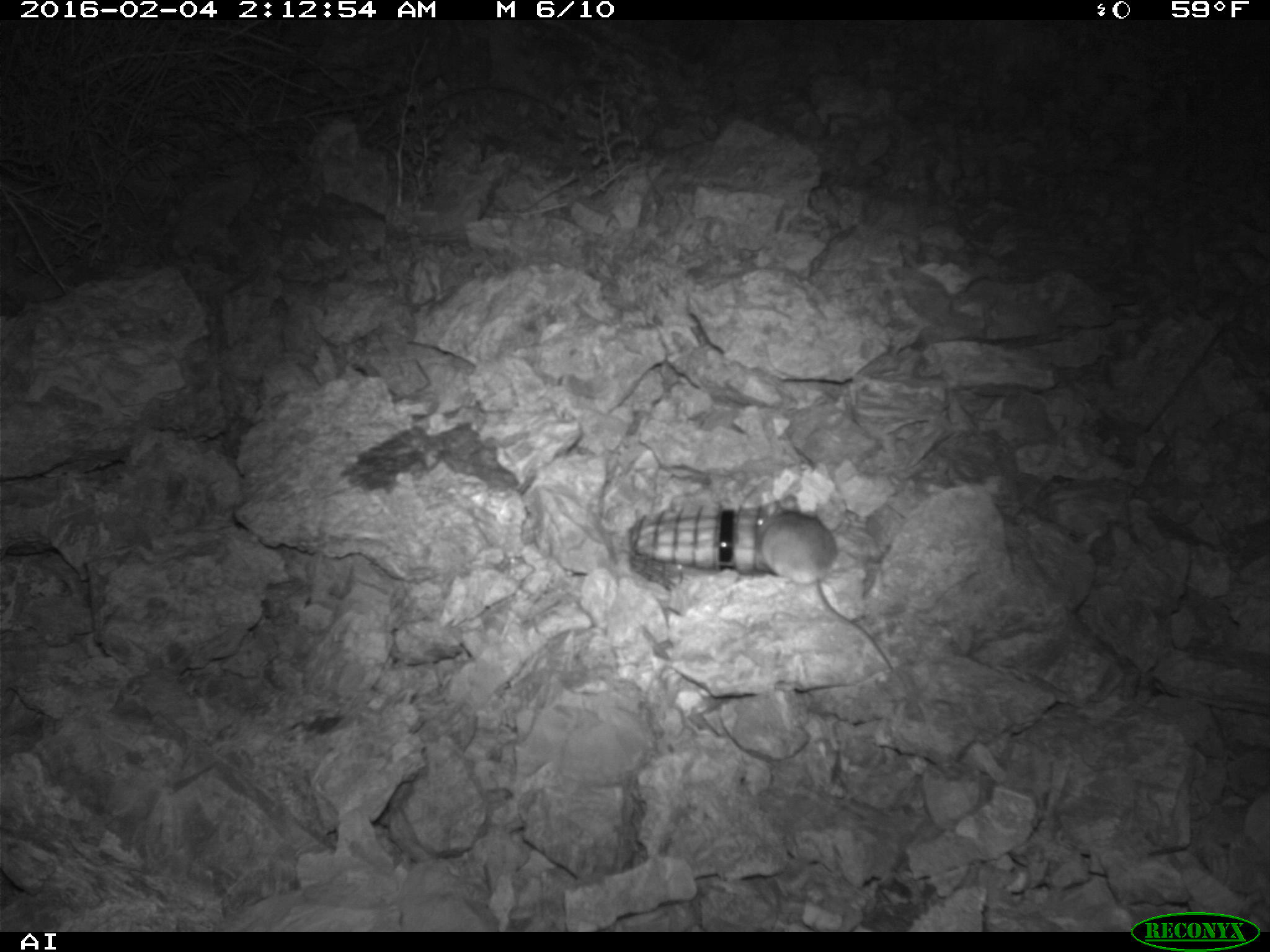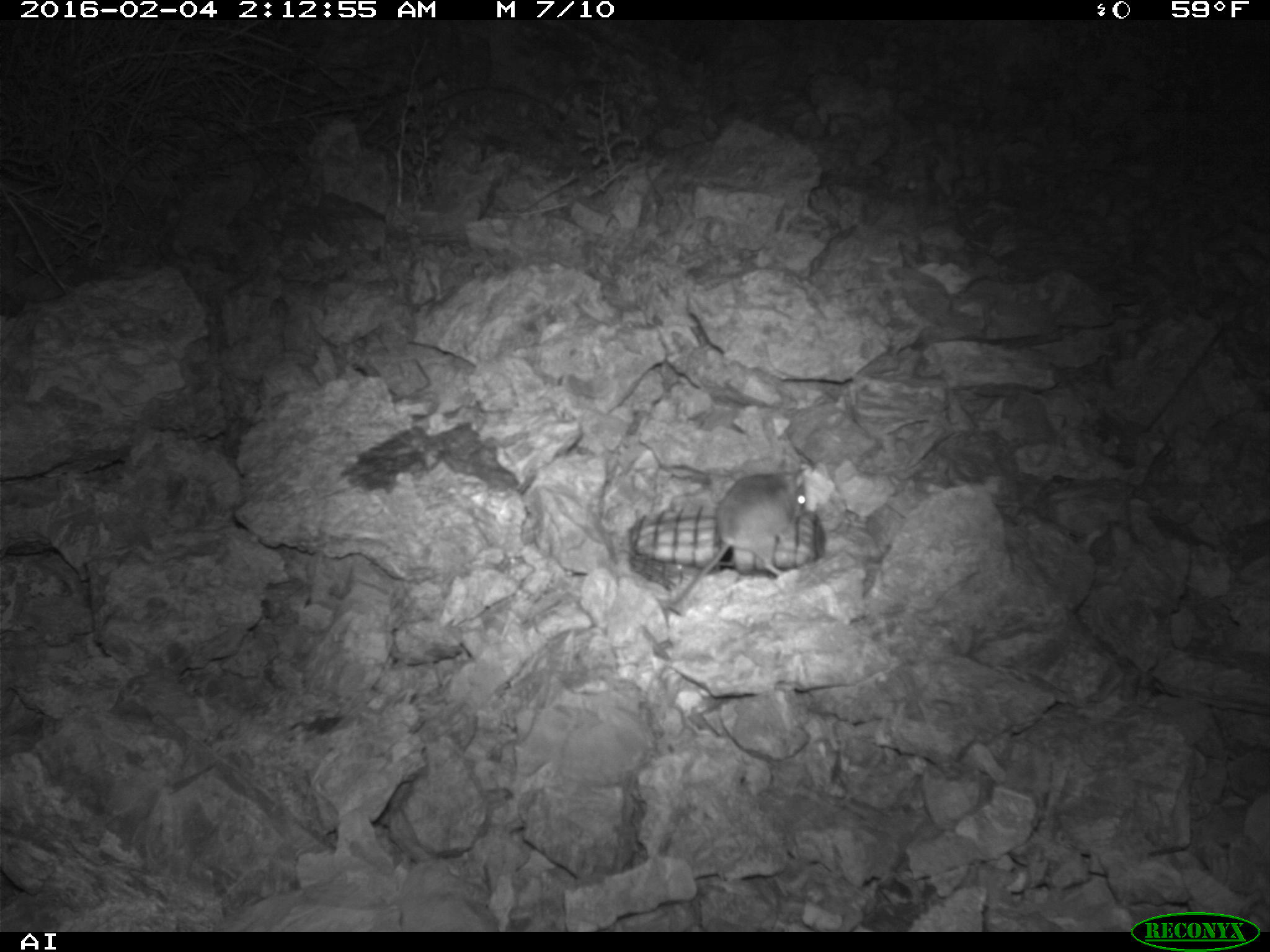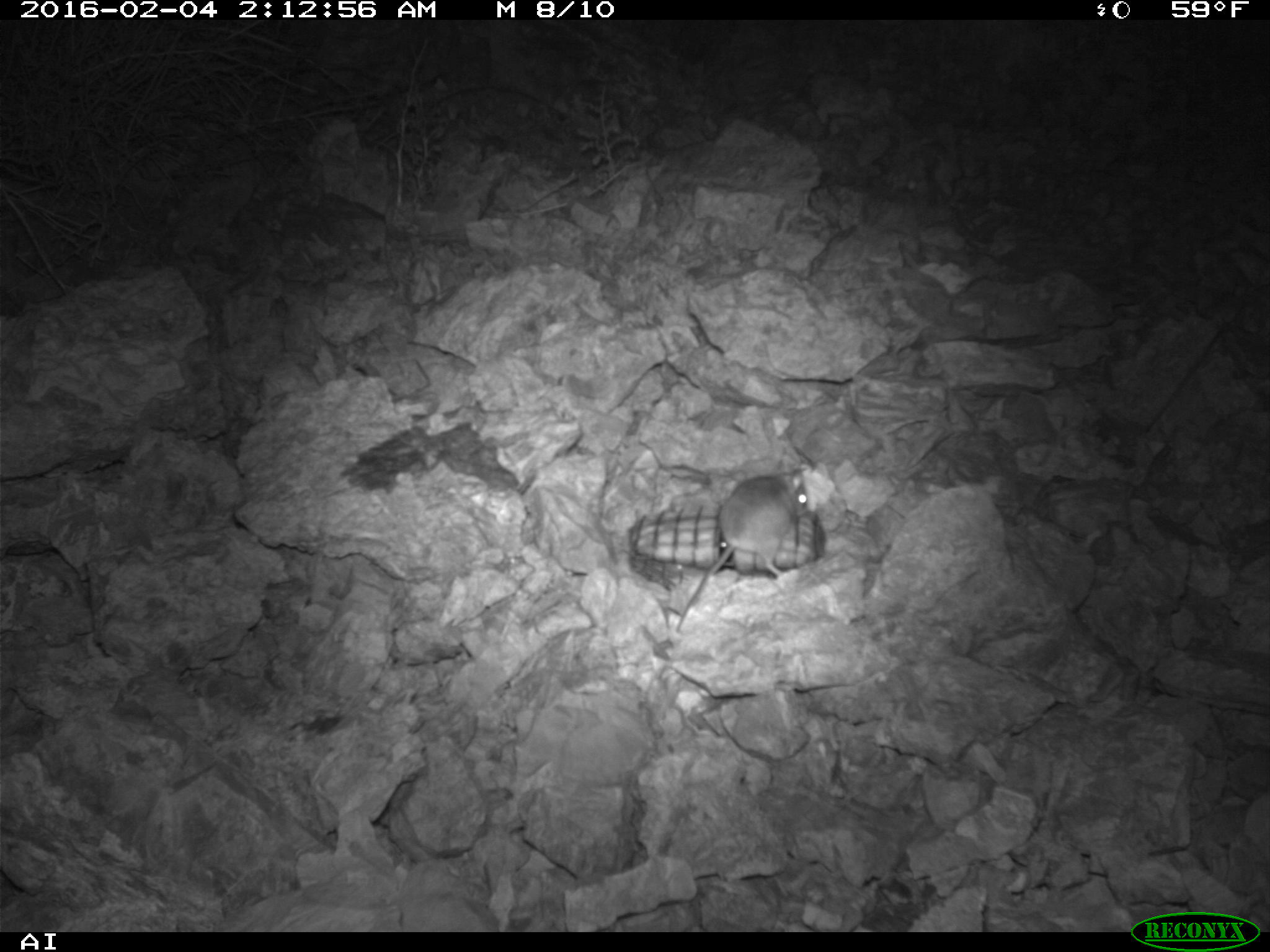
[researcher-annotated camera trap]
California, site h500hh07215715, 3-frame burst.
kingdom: Animalia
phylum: Chordata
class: Mammalia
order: Rodentia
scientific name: Rodentia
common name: rodent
Rodent (Rodentia).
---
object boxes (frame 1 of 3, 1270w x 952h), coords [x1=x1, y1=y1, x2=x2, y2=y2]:
rodent: [x1=754, y1=492, x2=893, y2=671]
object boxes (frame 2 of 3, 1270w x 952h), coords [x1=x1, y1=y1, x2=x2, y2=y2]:
rodent: [x1=666, y1=463, x2=806, y2=615]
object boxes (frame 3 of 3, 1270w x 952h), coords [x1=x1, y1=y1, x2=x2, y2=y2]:
rodent: [x1=676, y1=459, x2=812, y2=630]